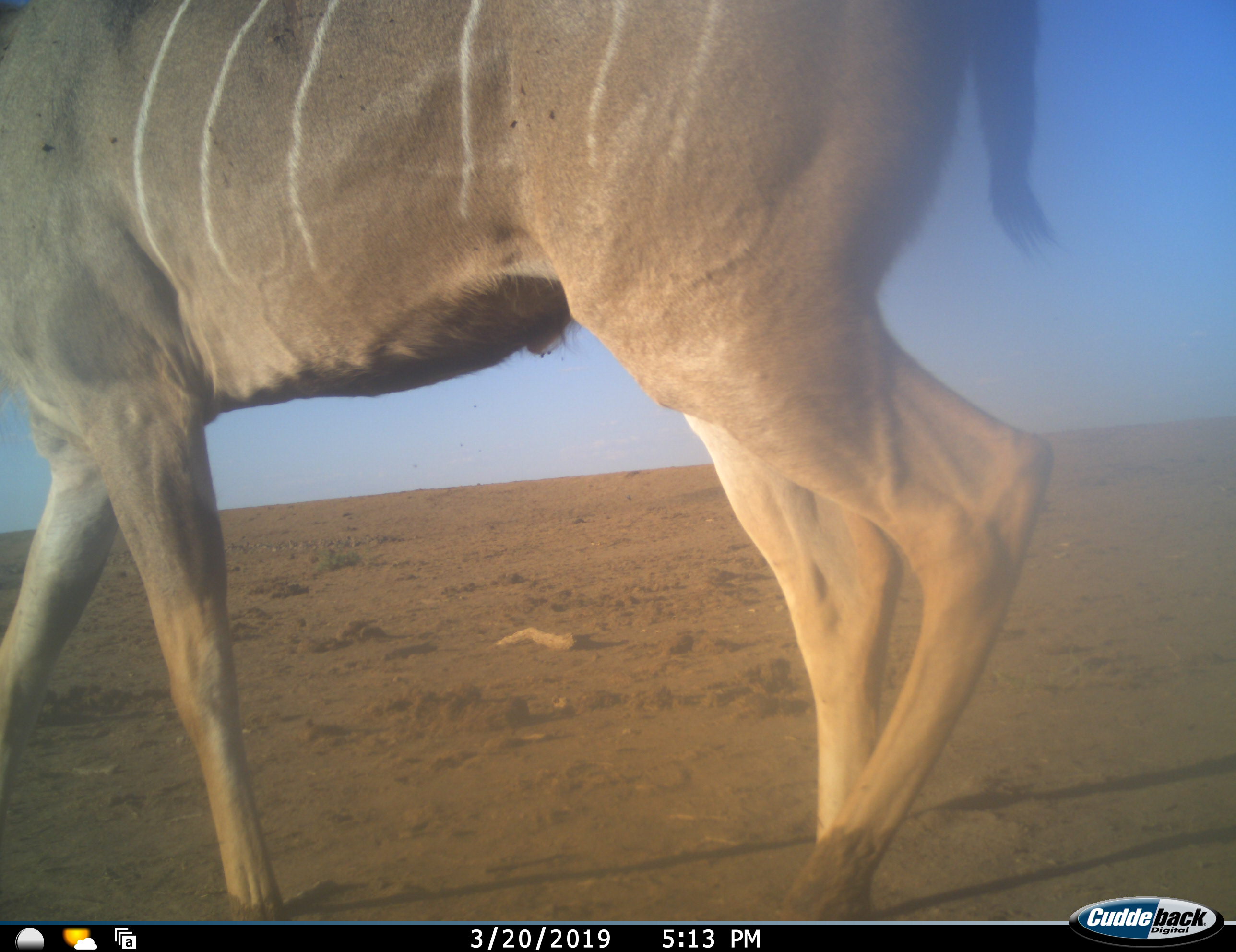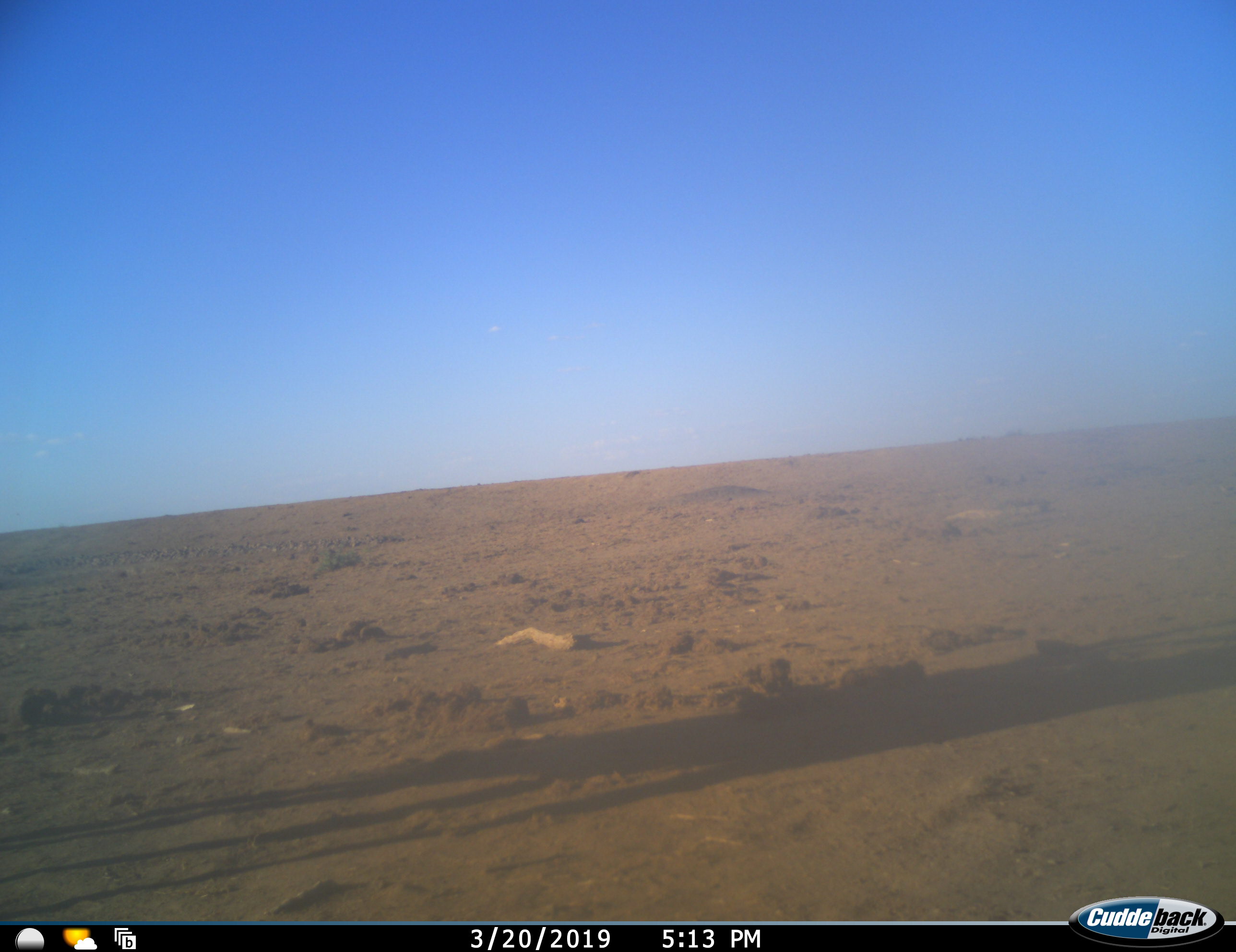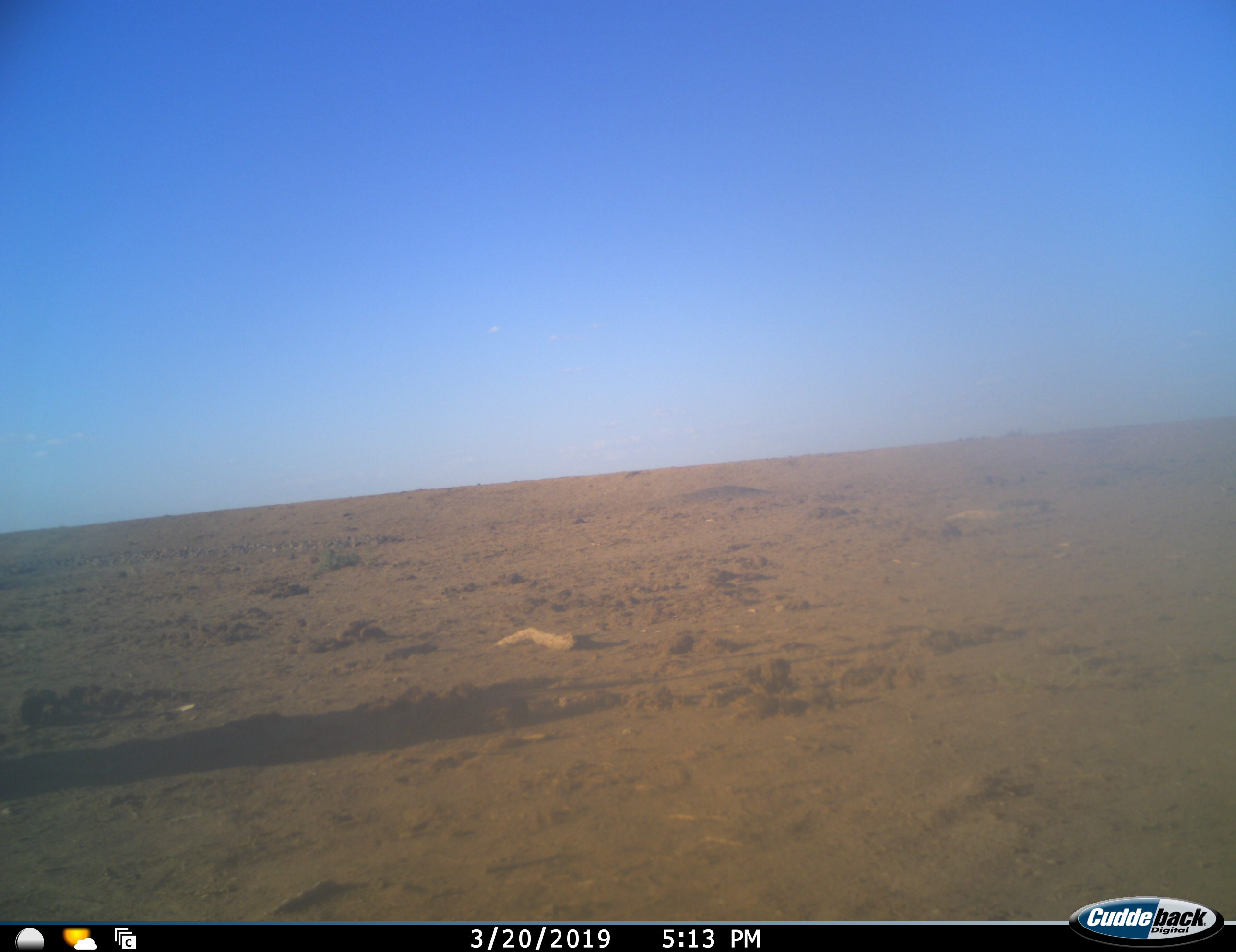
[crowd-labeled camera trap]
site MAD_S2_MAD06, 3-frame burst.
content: unidentified animal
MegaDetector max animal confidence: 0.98